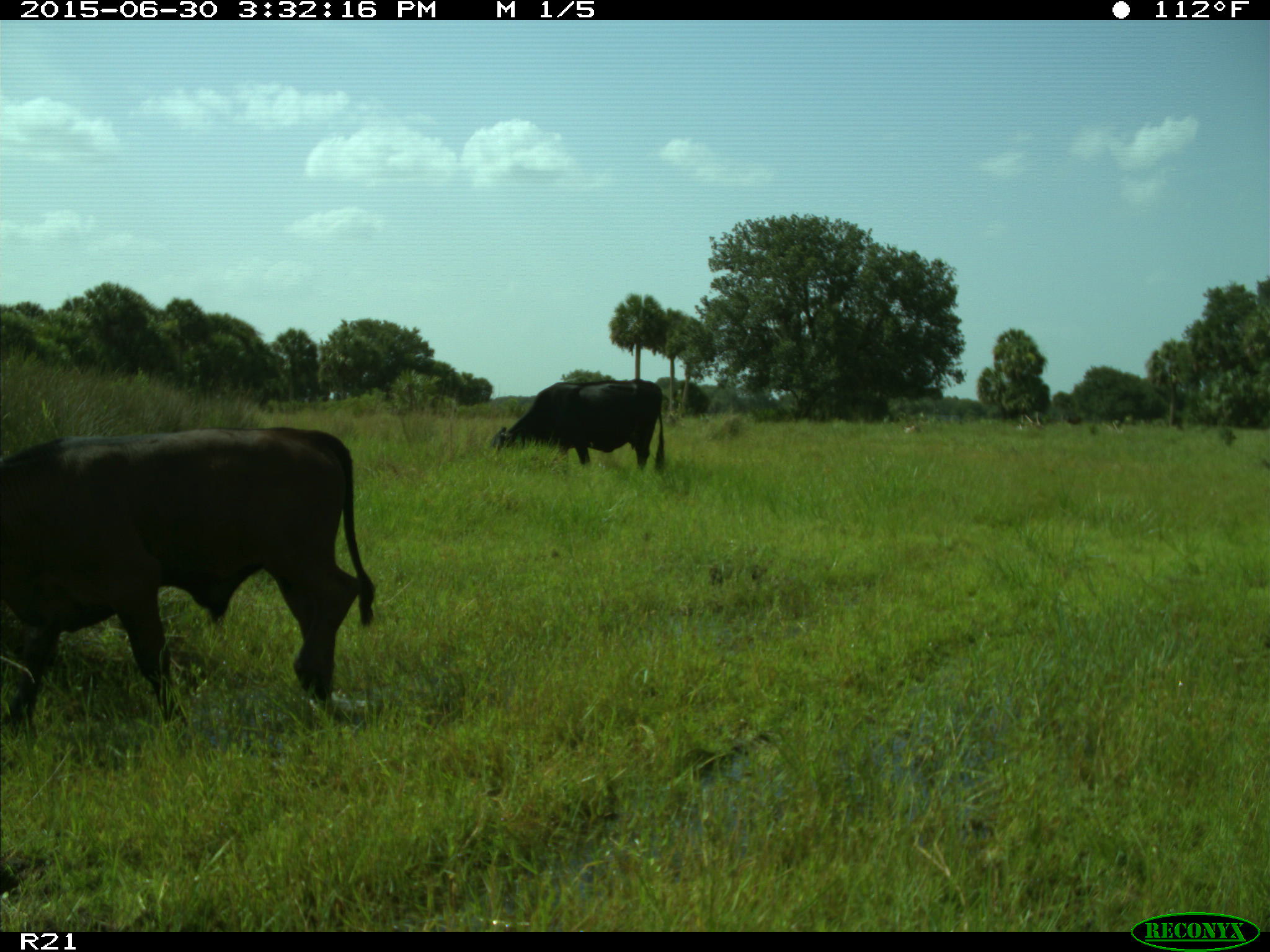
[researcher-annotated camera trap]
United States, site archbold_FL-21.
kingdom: Animalia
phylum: Chordata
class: Mammalia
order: Artiodactyla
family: Bovidae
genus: Bos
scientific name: Bos taurus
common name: domestic cow